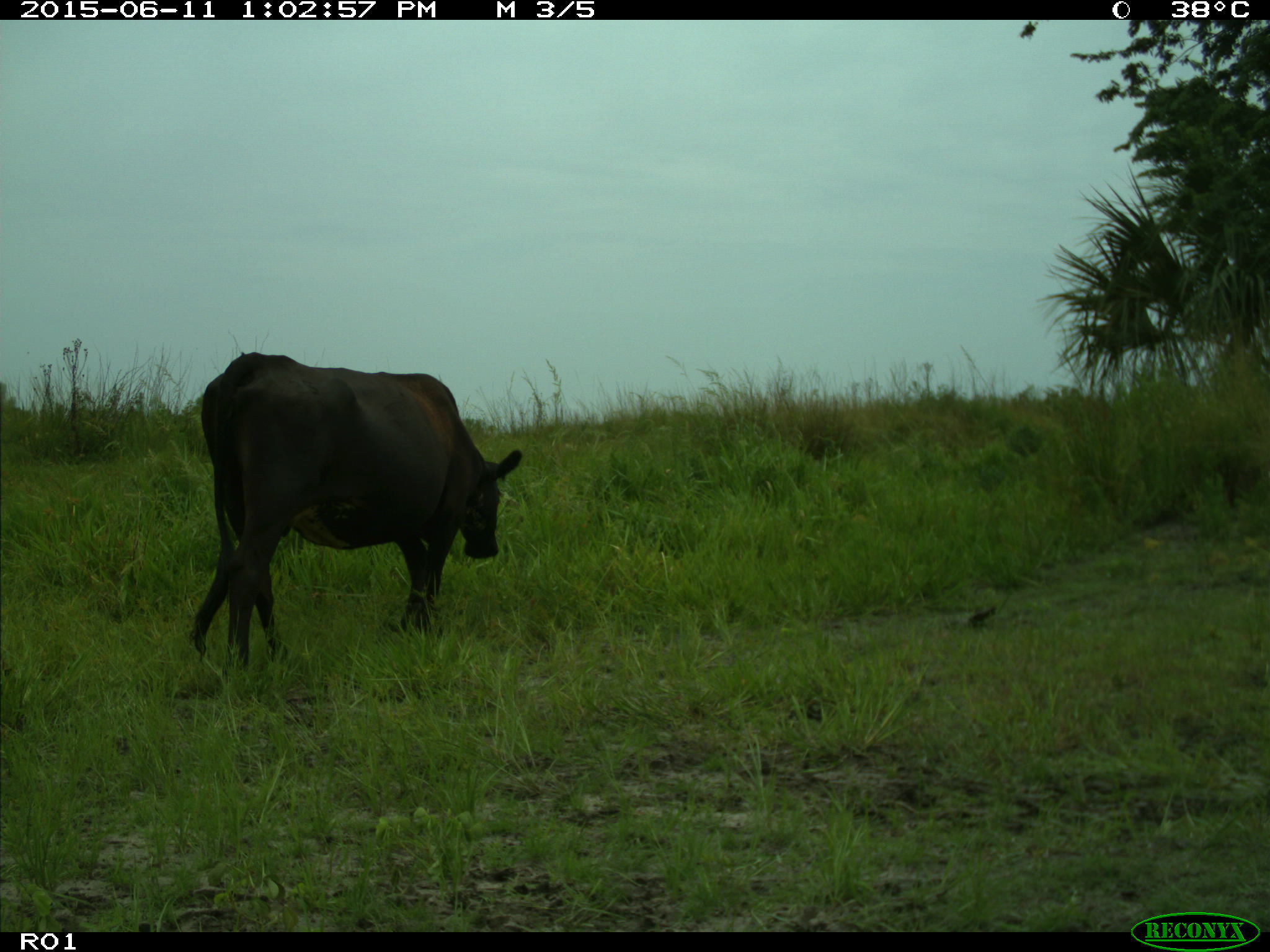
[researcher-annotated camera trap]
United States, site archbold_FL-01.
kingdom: Animalia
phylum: Chordata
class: Mammalia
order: Artiodactyla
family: Bovidae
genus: Bos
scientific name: Bos taurus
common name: domestic cow